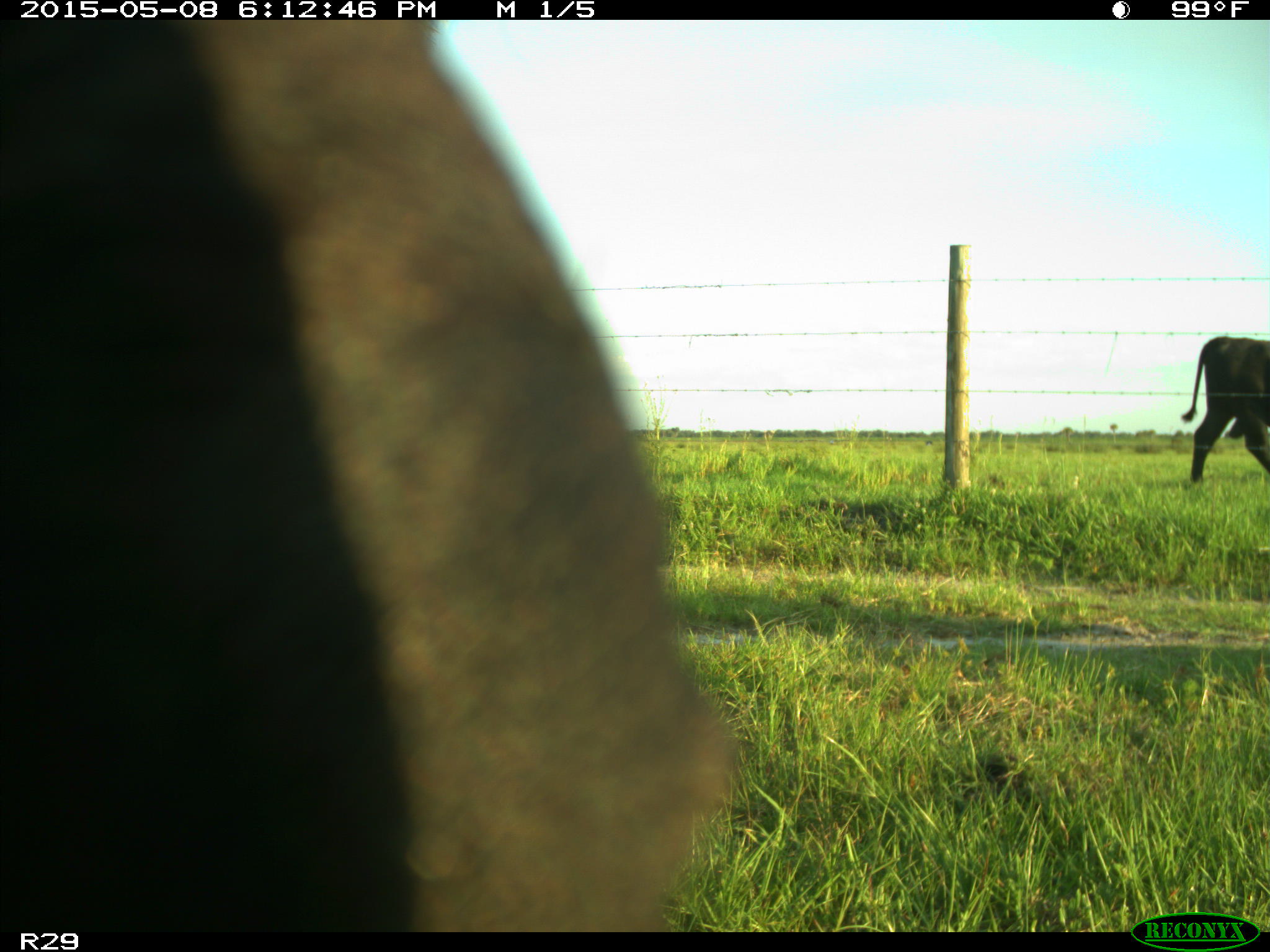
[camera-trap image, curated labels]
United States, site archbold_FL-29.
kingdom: Animalia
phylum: Chordata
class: Mammalia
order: Artiodactyla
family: Bovidae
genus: Bos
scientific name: Bos taurus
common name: domestic cow